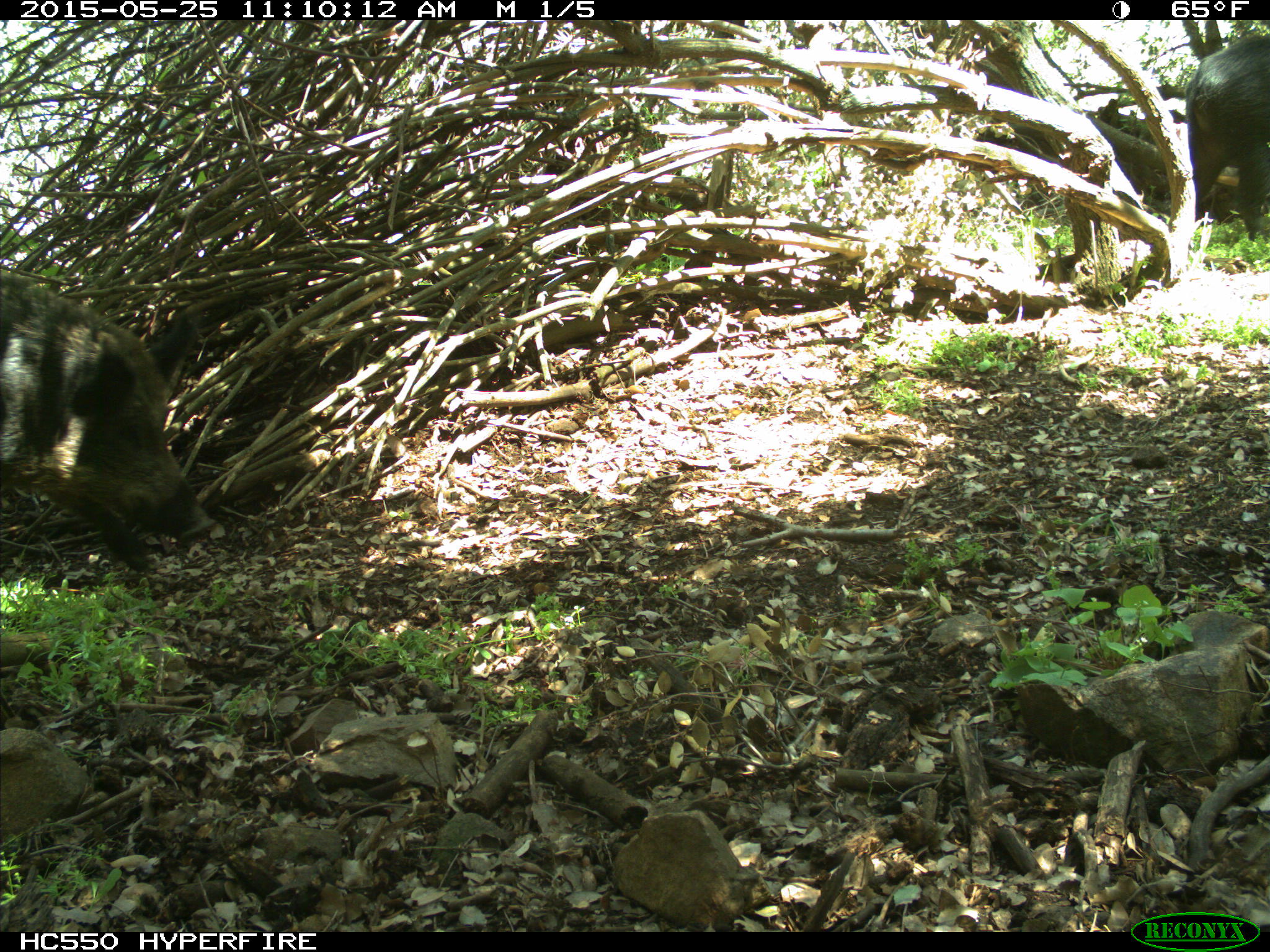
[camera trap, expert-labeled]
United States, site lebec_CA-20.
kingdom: Animalia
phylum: Chordata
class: Mammalia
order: Artiodactyla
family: Suidae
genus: Sus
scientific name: Sus scrofa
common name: wild boar